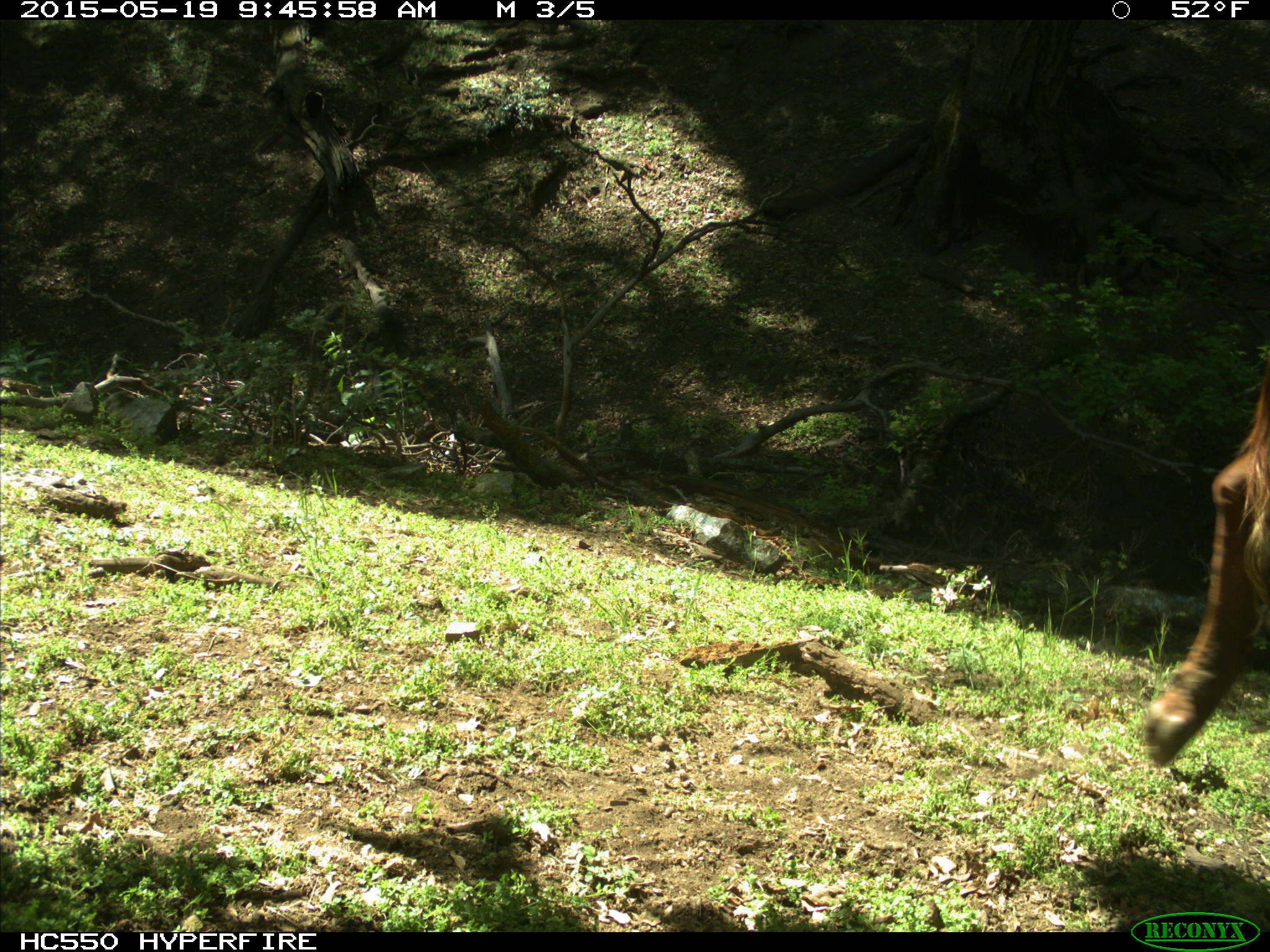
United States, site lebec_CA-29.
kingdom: Animalia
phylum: Chordata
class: Mammalia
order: Artiodactyla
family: Bovidae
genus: Bos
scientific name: Bos taurus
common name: domestic cow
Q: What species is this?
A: Bos taurus (domestic cow).